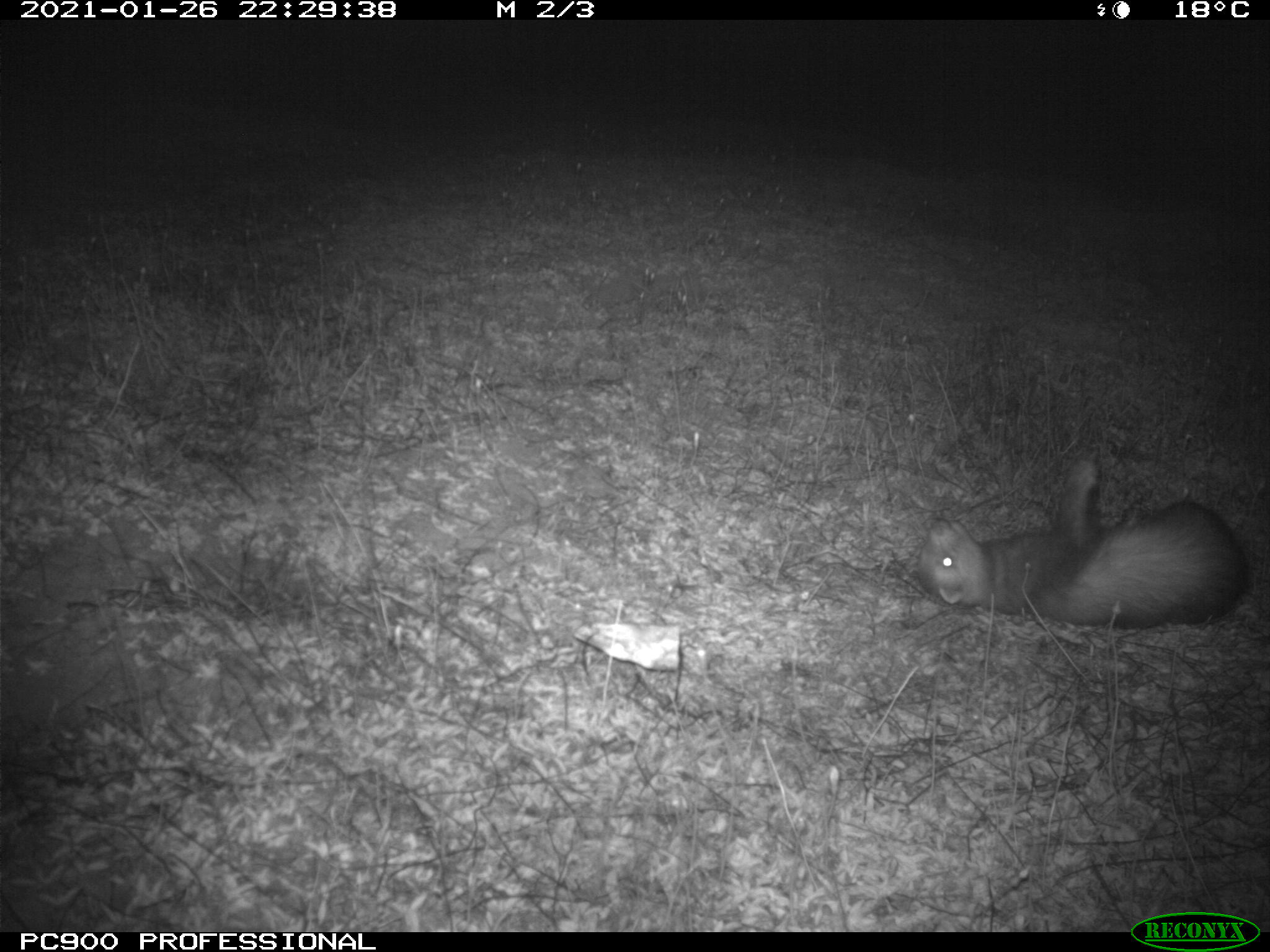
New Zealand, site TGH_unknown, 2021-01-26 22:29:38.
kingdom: Animalia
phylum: Chordata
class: Mammalia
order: Carnivora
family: Mustelidae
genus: Mustela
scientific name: Mustela furo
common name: ferret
Ferret (Mustela furo).